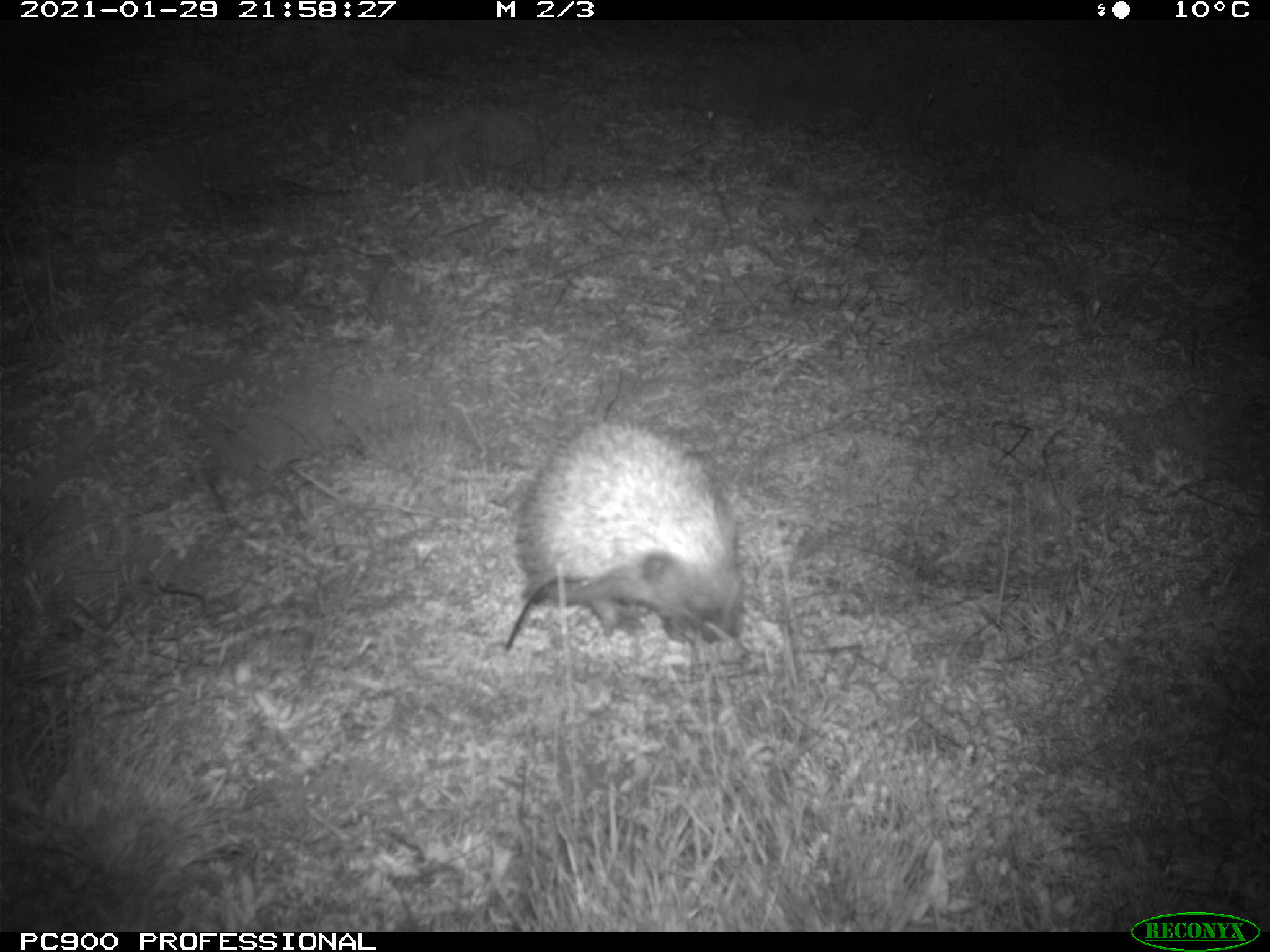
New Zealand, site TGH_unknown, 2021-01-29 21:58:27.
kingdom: Animalia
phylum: Chordata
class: Mammalia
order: Eulipotyphla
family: Erinaceidae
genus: Erinaceus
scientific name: Erinaceus europaeus europaeus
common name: european hedgehog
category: hedgehog